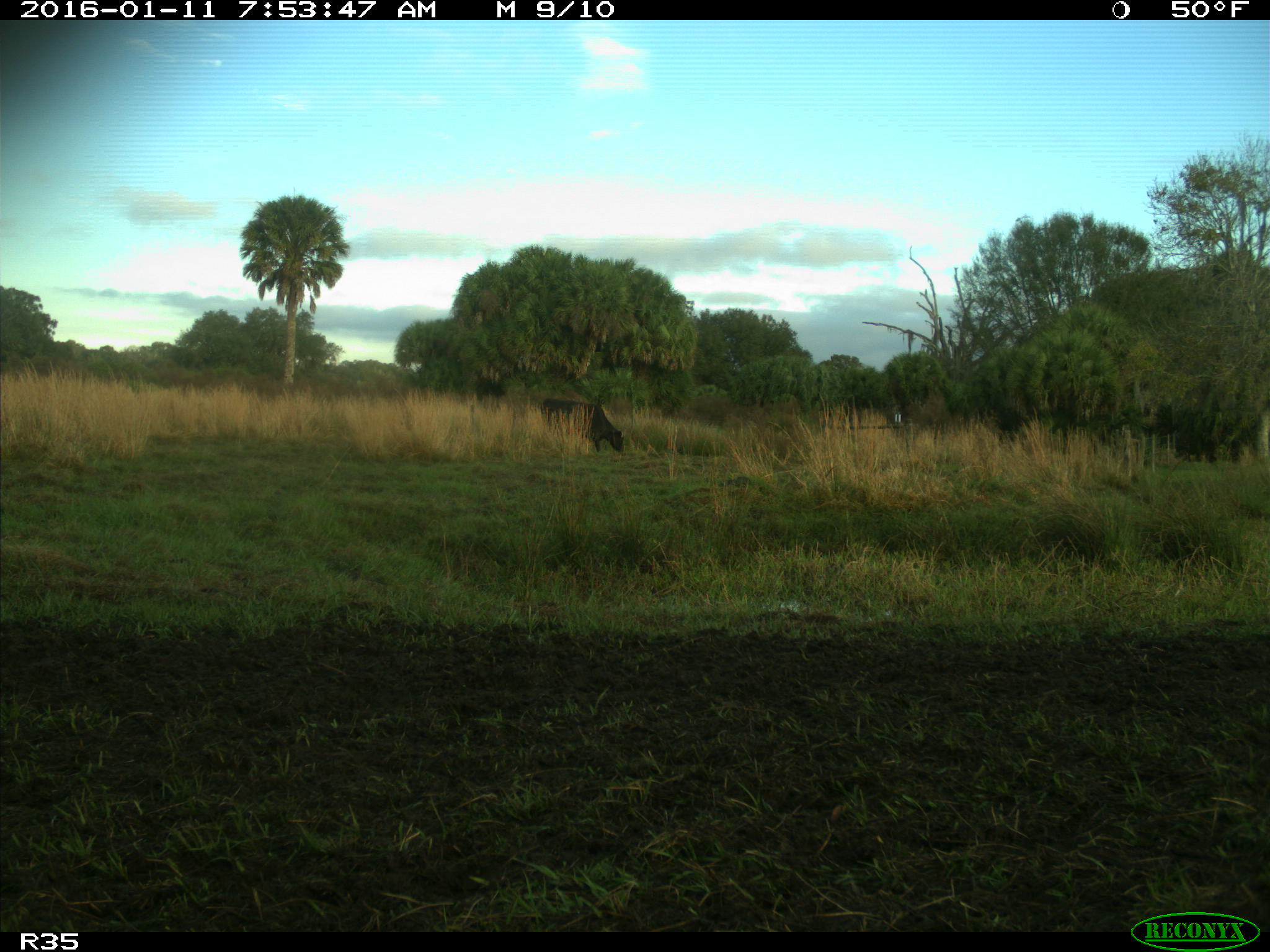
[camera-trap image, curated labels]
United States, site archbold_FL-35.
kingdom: Animalia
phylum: Chordata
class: Mammalia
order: Artiodactyla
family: Bovidae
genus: Bos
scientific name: Bos taurus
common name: domestic cow